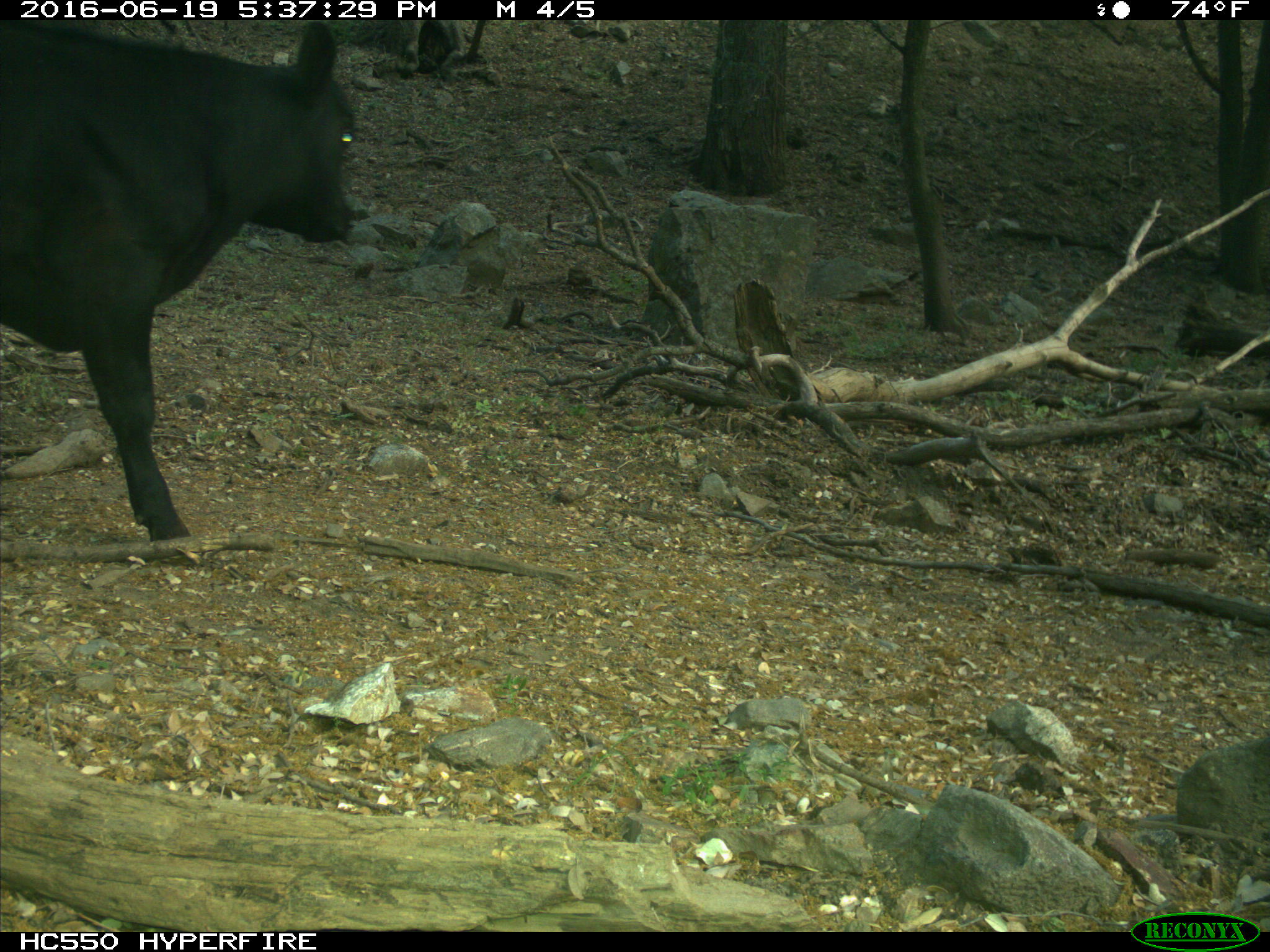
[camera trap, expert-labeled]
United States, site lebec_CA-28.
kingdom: Animalia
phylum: Chordata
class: Mammalia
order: Artiodactyla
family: Bovidae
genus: Bos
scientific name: Bos taurus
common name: domestic cow